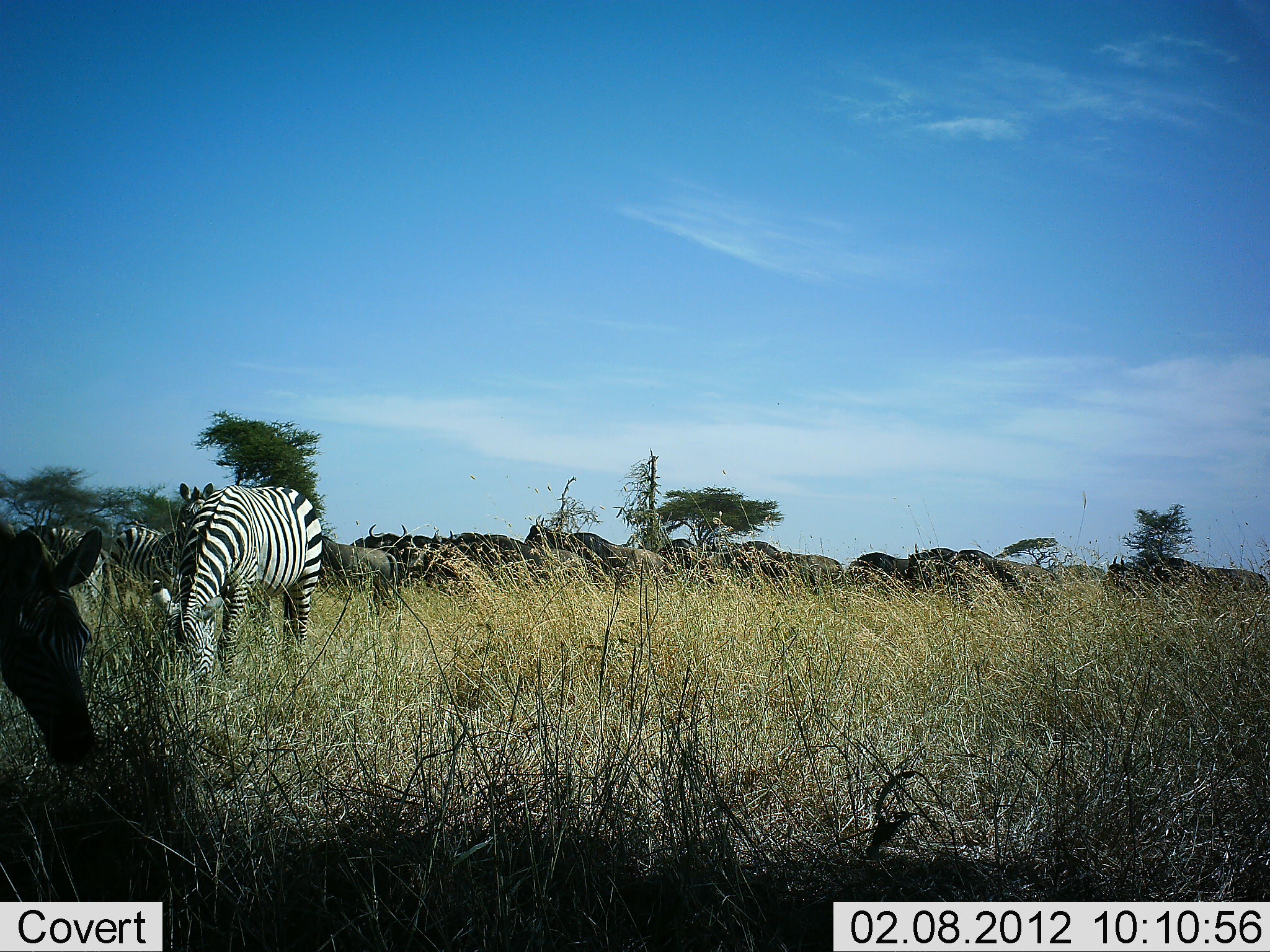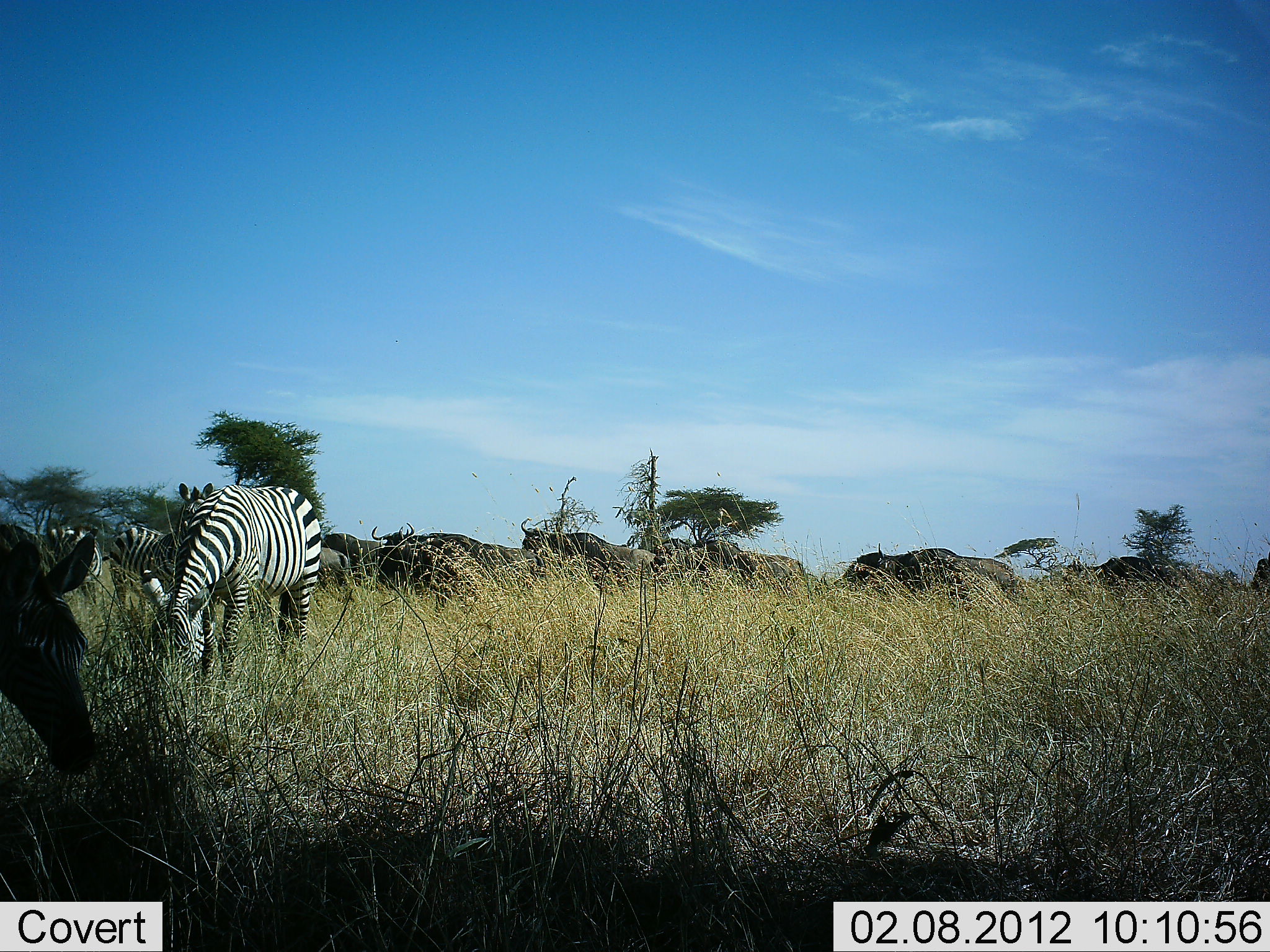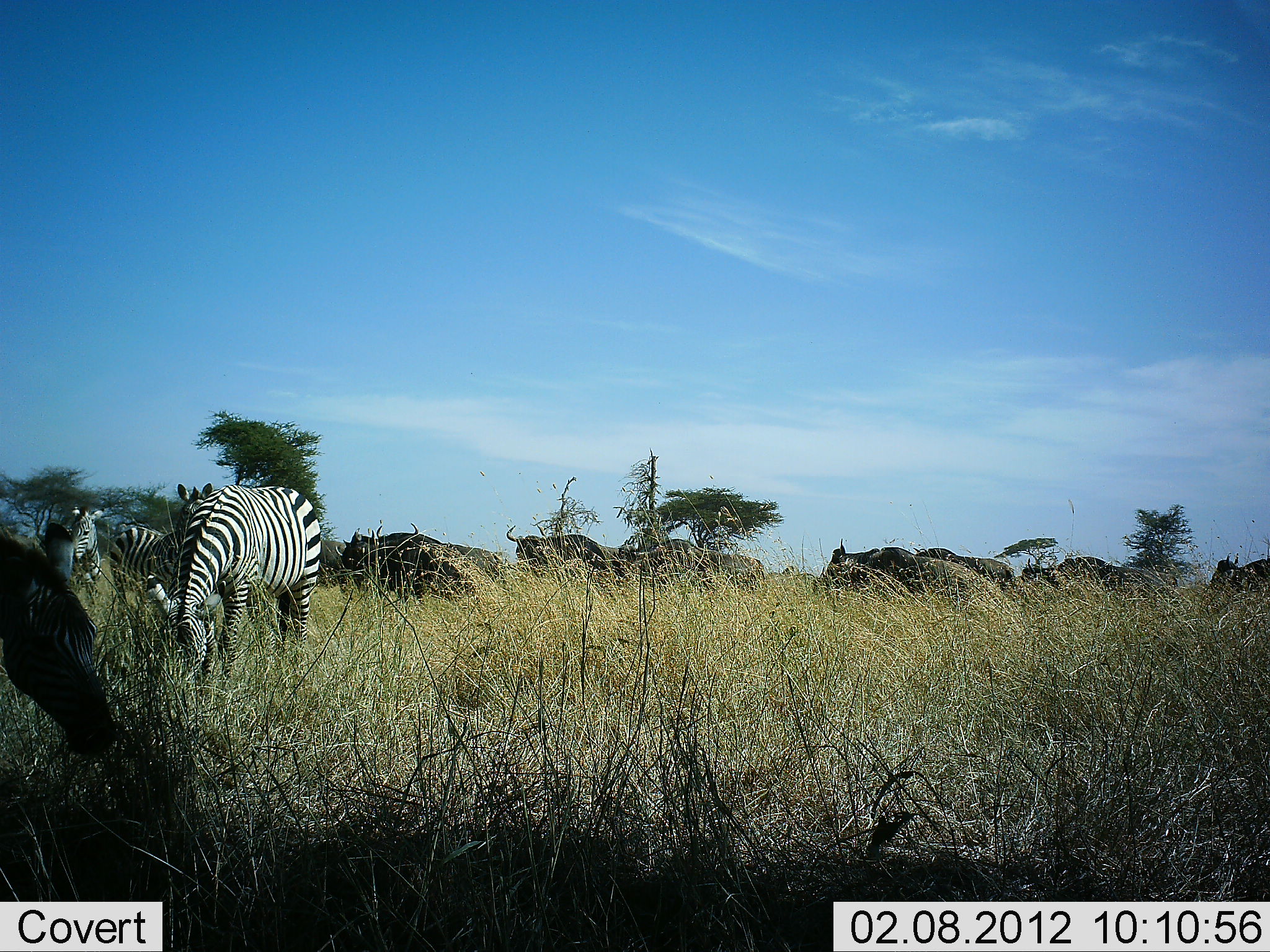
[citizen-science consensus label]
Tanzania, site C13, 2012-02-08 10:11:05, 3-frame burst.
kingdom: Animalia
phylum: Chordata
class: Mammalia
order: Artiodactyla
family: Bovidae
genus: Connochaetes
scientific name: Connochaetes taurinus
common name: blue wildebeest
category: wildebeest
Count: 11-50.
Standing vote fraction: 0%.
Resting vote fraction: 0%.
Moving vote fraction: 86%.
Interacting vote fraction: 0%.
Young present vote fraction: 0%.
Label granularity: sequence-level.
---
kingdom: Animalia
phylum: Chordata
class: Mammalia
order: Perissodactyla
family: Equidae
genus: Equus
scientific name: Equus quagga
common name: plains zebra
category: zebra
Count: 4.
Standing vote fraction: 33%.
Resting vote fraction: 0%.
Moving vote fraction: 0%.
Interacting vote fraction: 0%.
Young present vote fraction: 4%.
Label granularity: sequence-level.